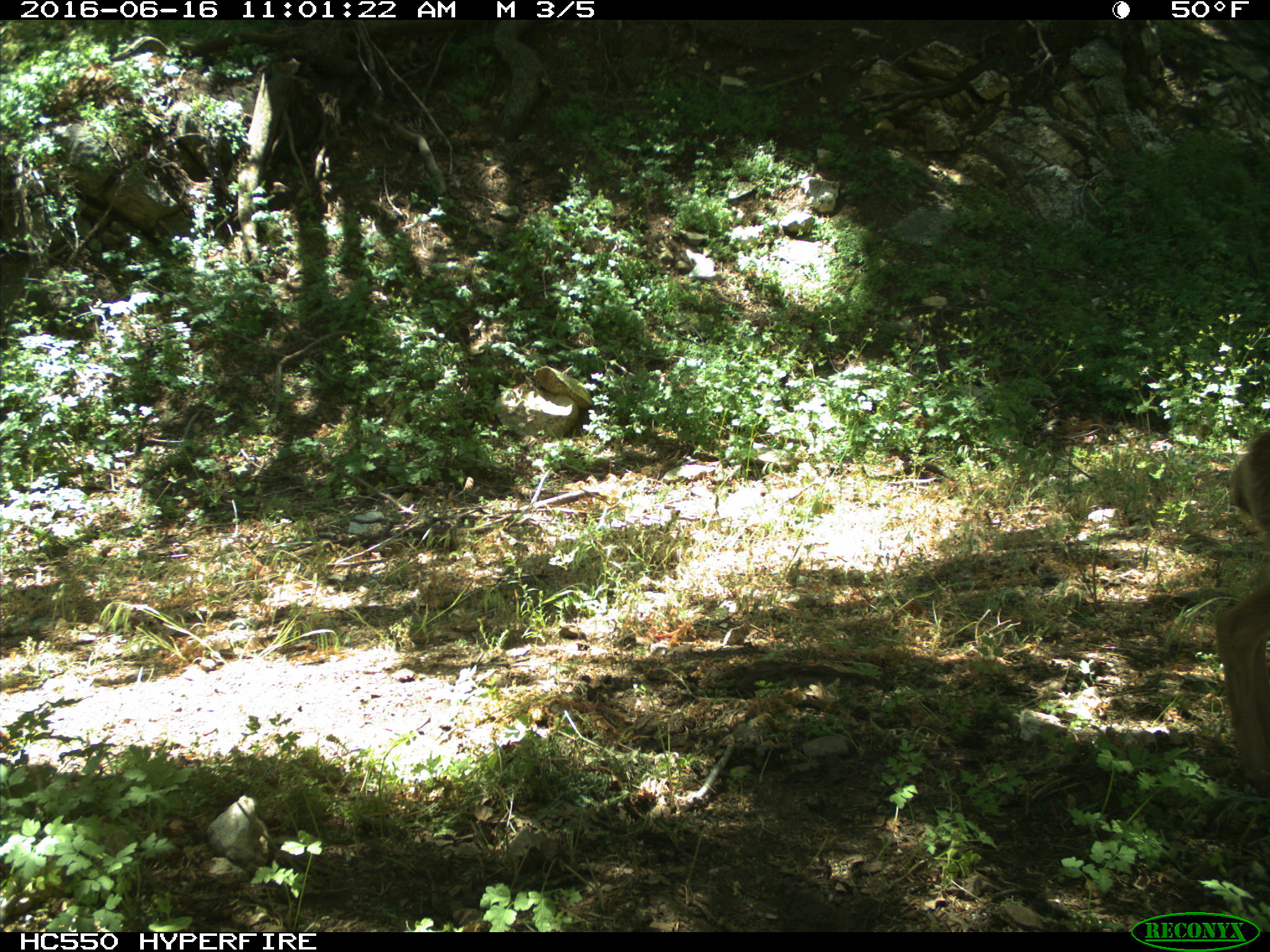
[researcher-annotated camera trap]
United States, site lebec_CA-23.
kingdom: Animalia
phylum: Chordata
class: Mammalia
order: Artiodactyla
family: Cervidae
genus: Odocoileus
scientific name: Odocoileus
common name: deer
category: unidentified deer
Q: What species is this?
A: Unidentified deer (deer) (Odocoileus).